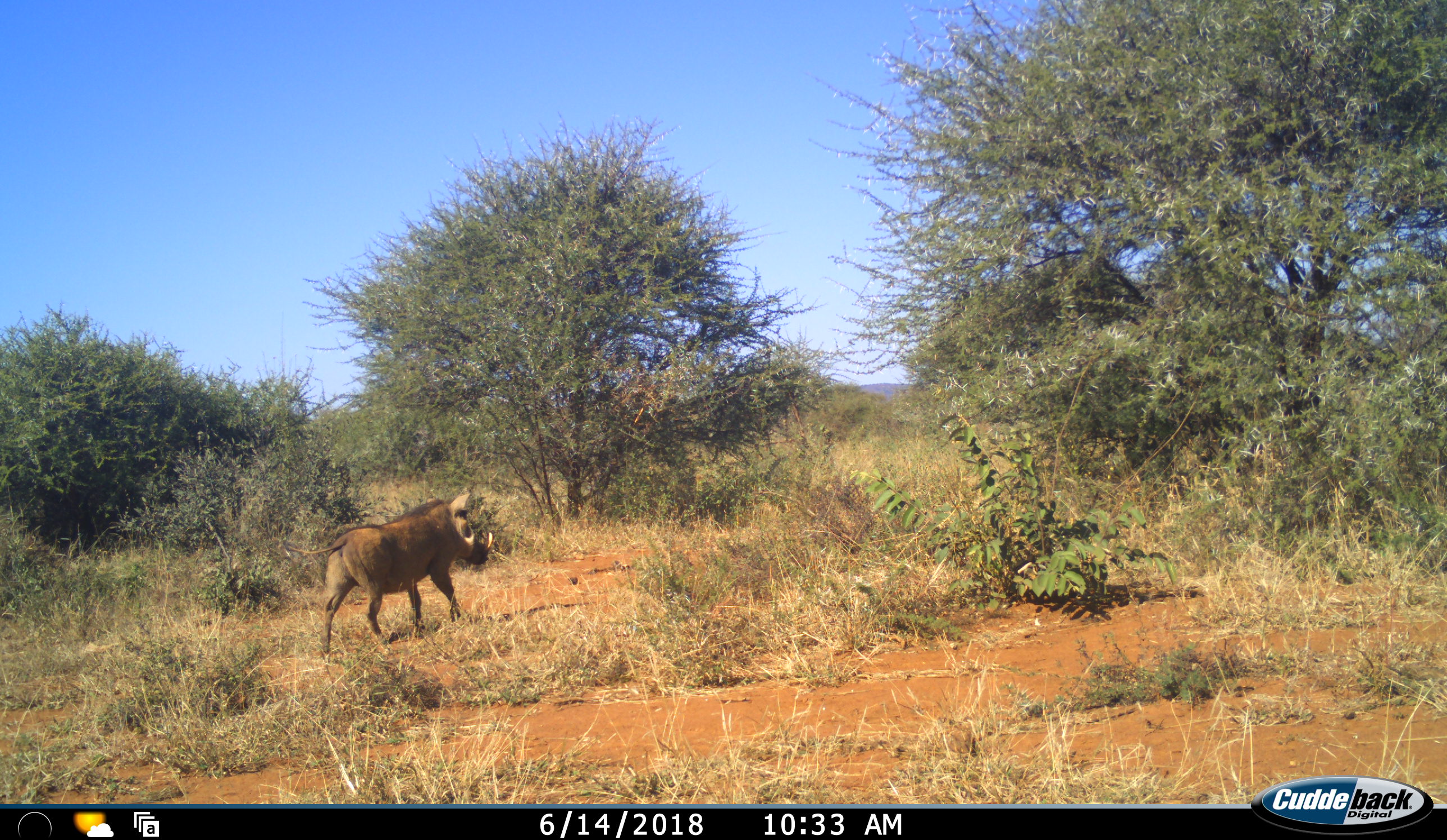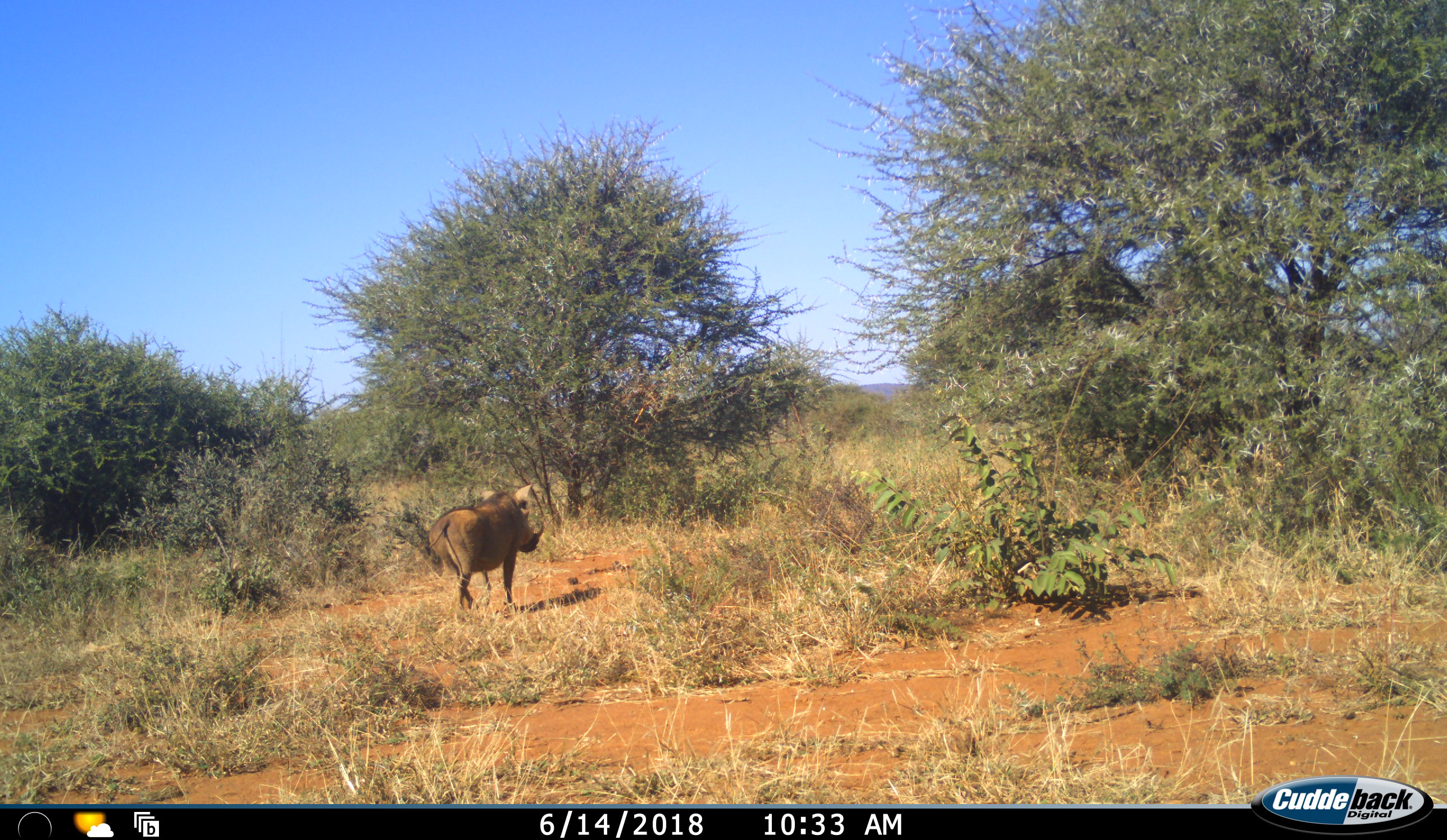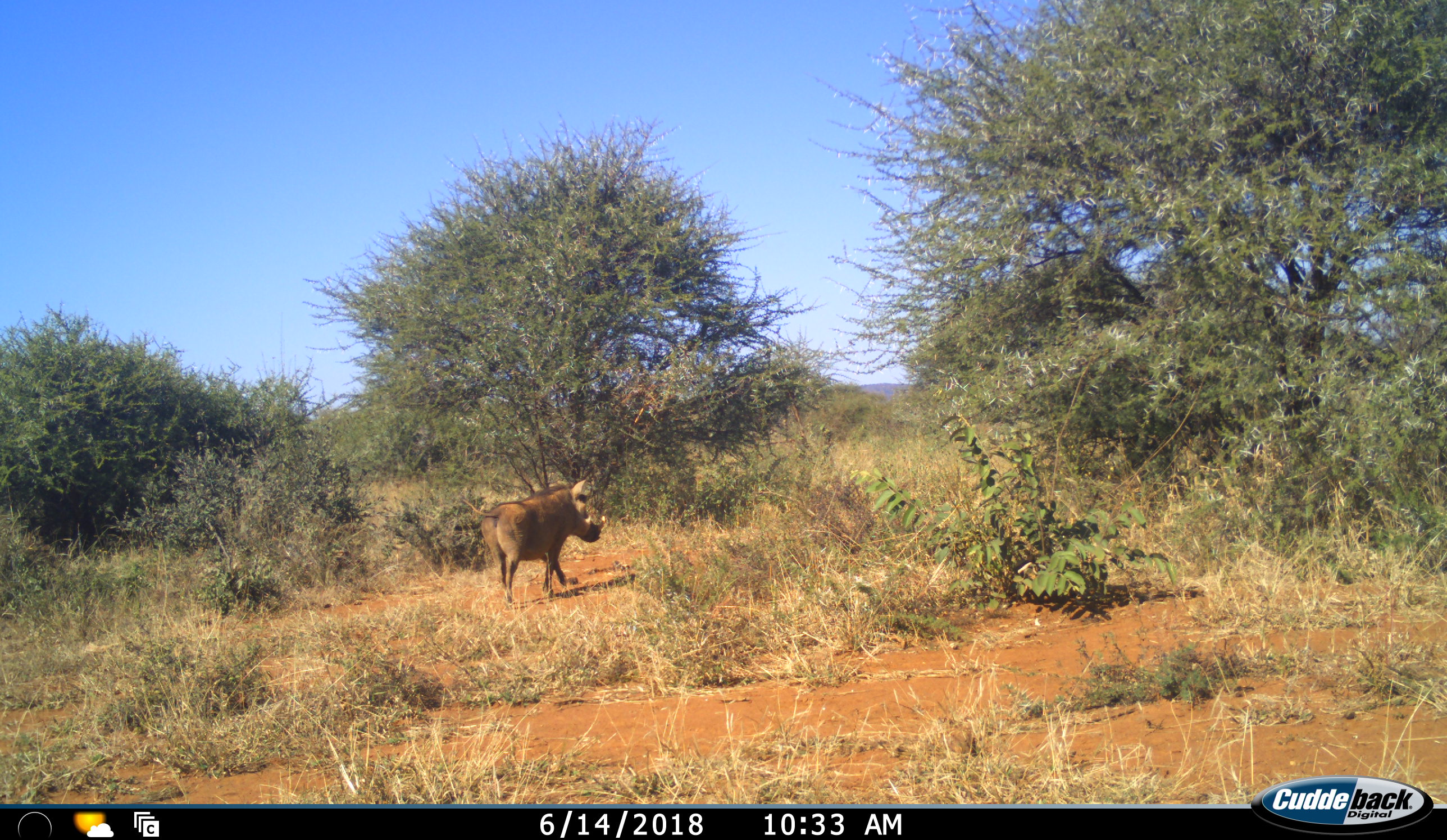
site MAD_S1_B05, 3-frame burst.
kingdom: Animalia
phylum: Chordata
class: Mammalia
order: Artiodactyla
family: Suidae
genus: Phacochoerus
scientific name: Phacochoerus africanus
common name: warthog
Warthog (Phacochoerus africanus), count 1. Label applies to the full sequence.